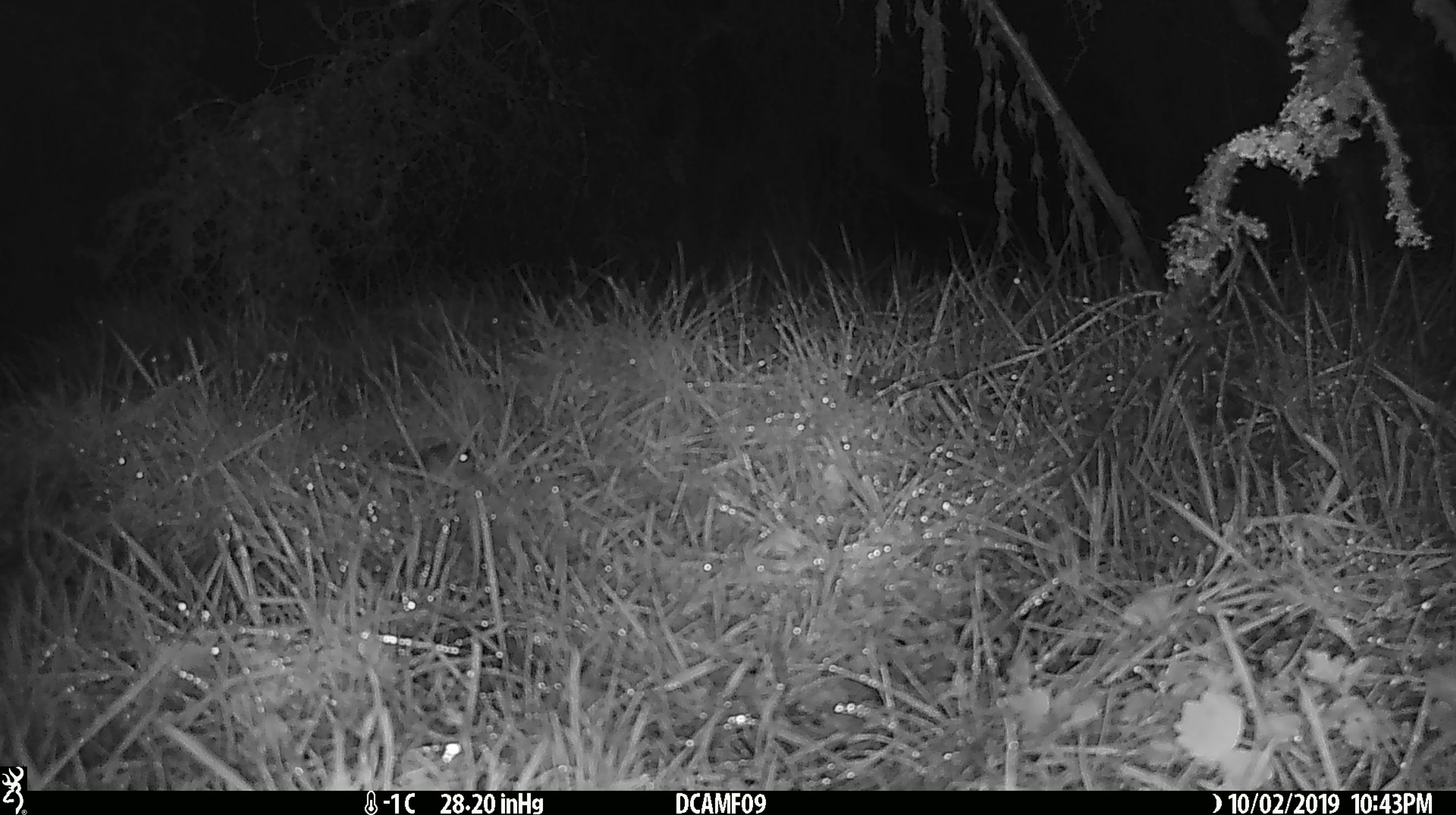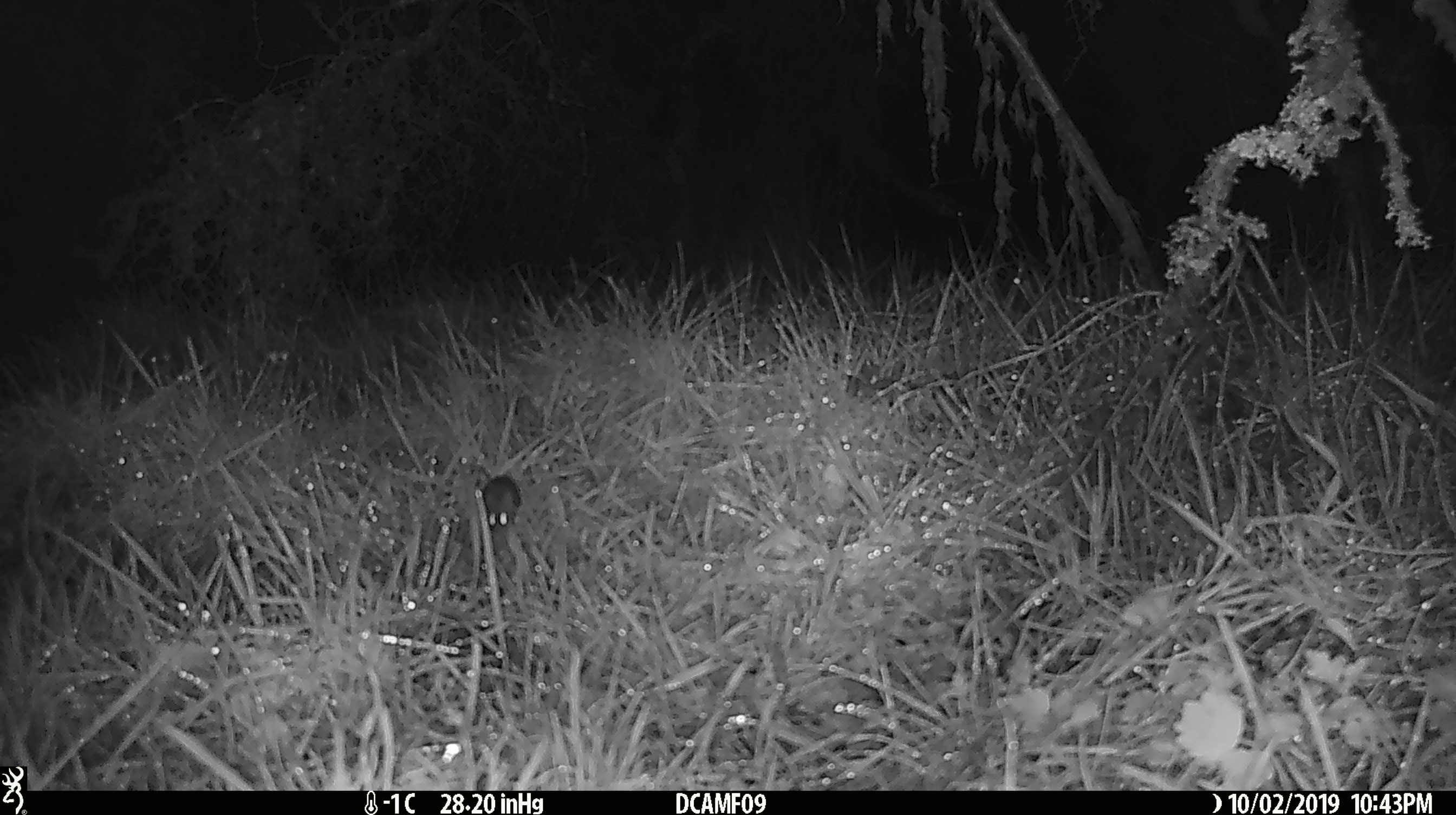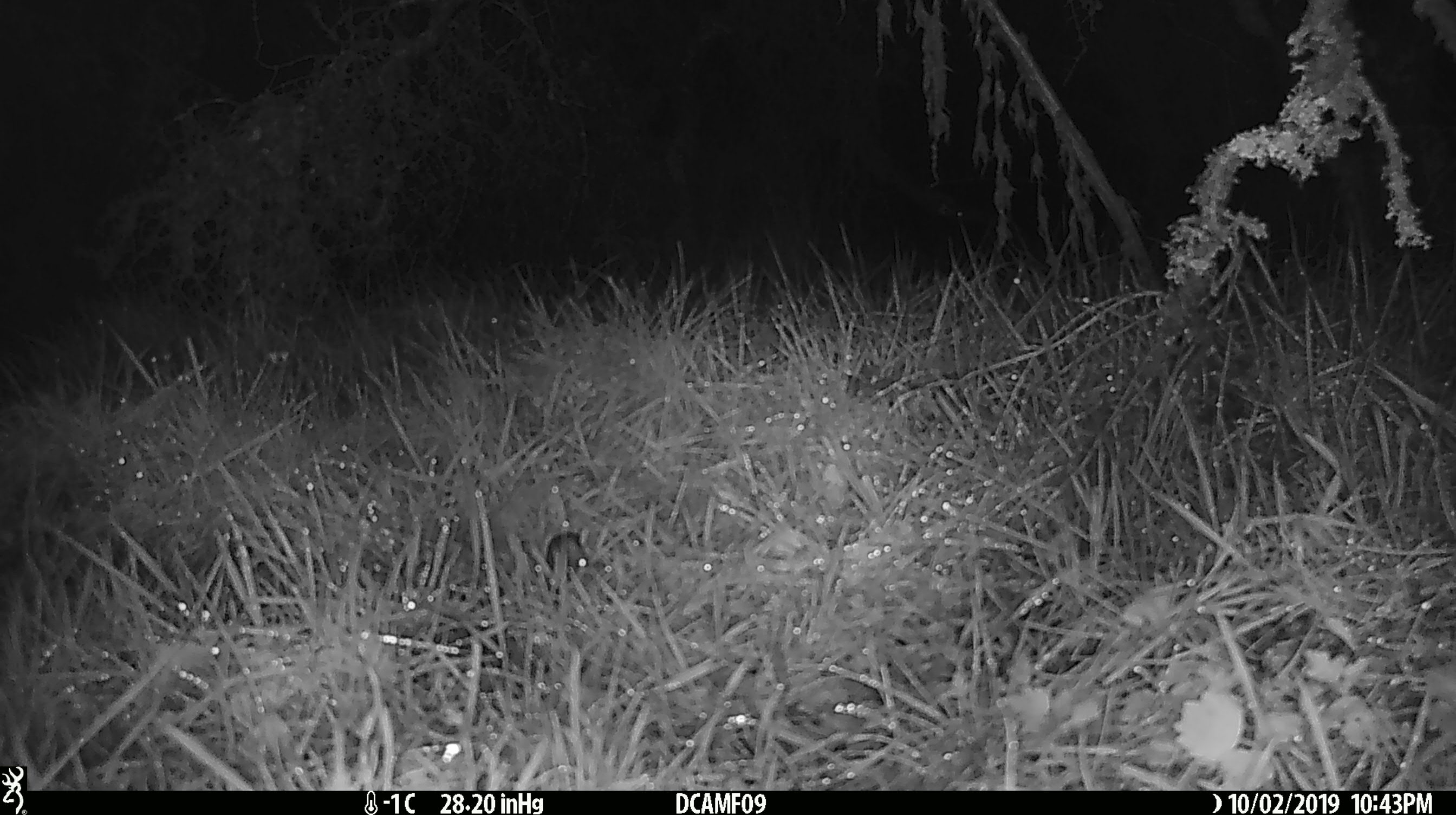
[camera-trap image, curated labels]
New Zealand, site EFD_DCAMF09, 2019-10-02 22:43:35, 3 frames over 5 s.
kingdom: Animalia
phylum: Chordata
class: Mammalia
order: Rodentia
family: Muridae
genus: Mus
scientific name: Mus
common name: mouse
Mouse (Mus).